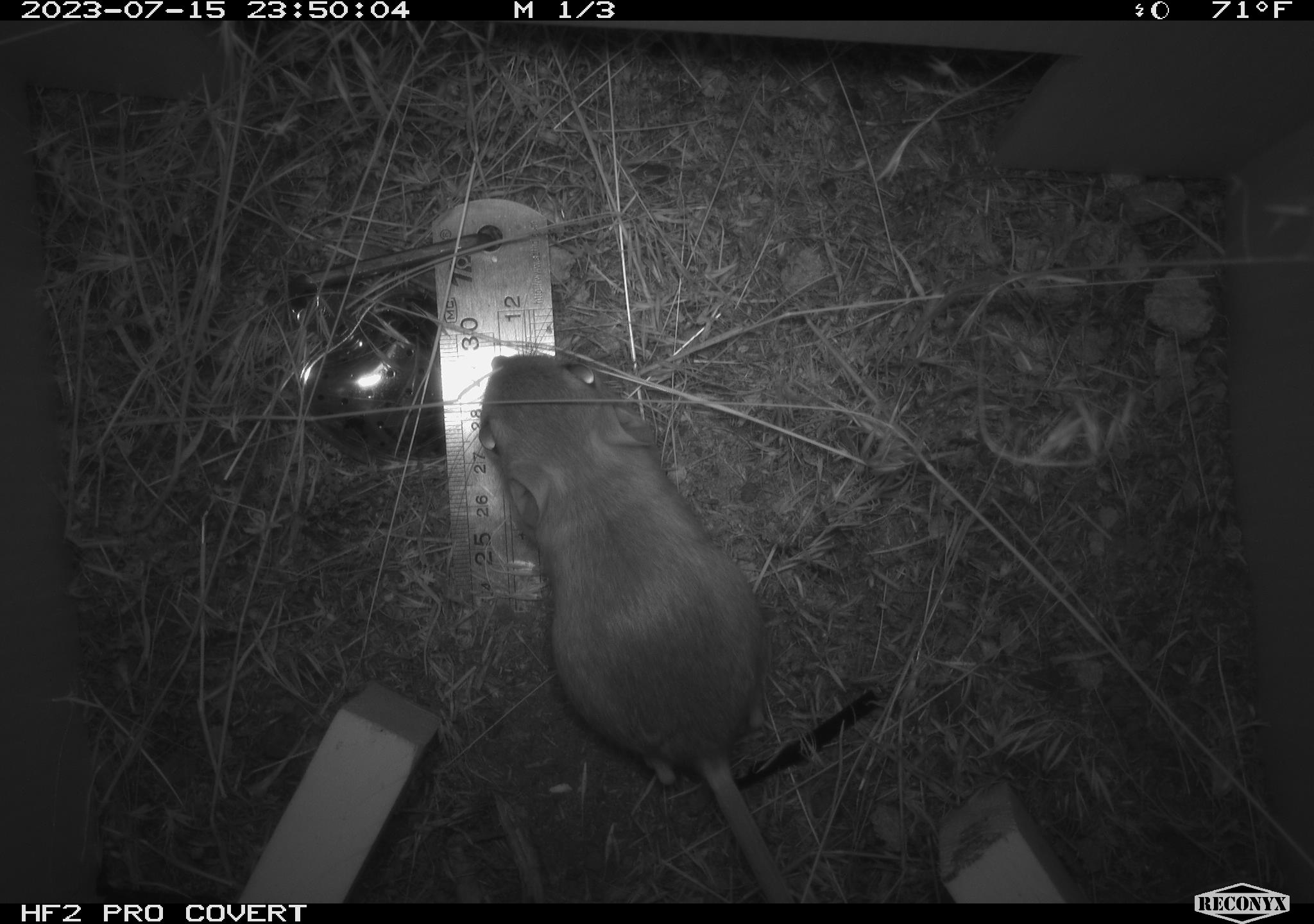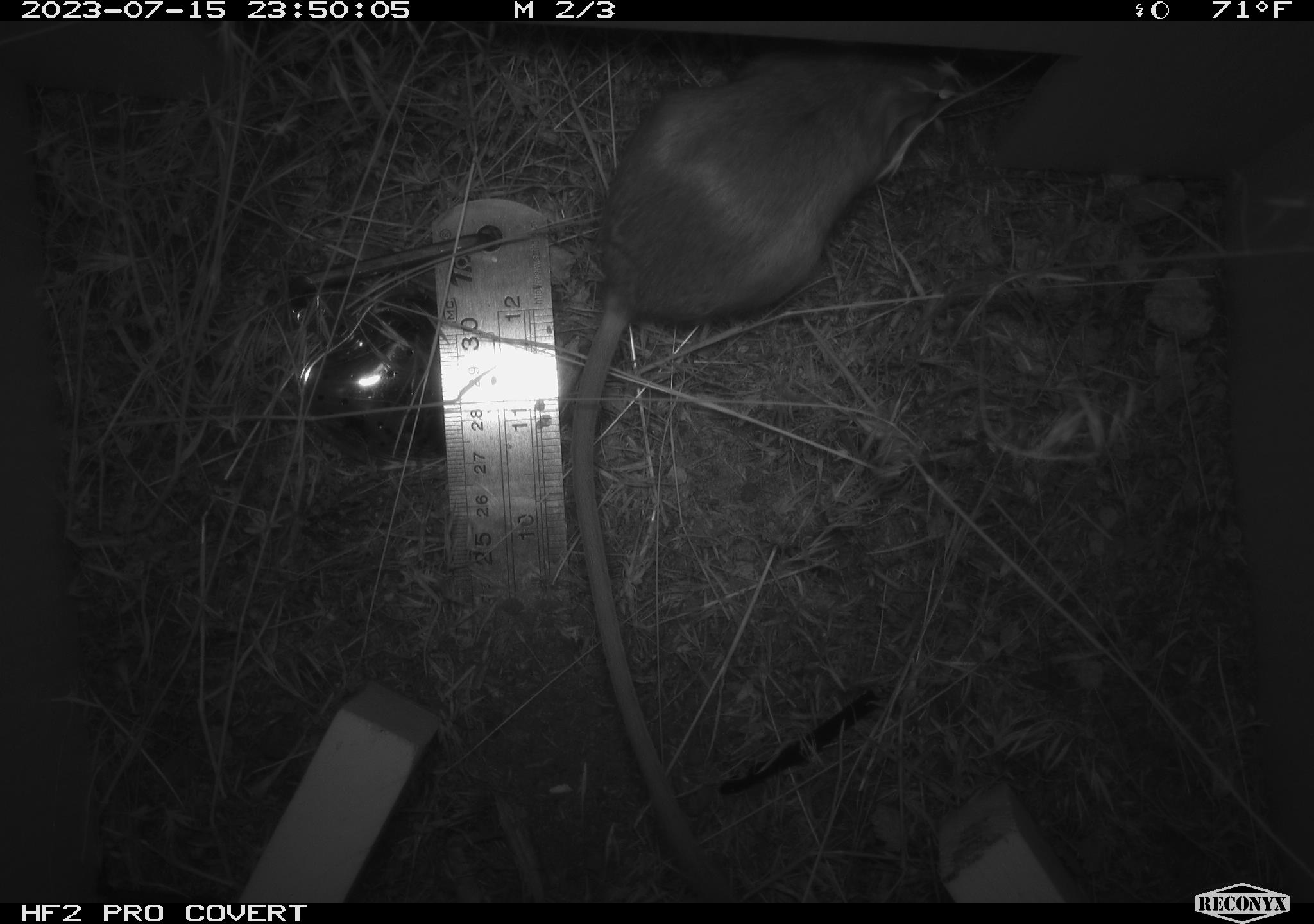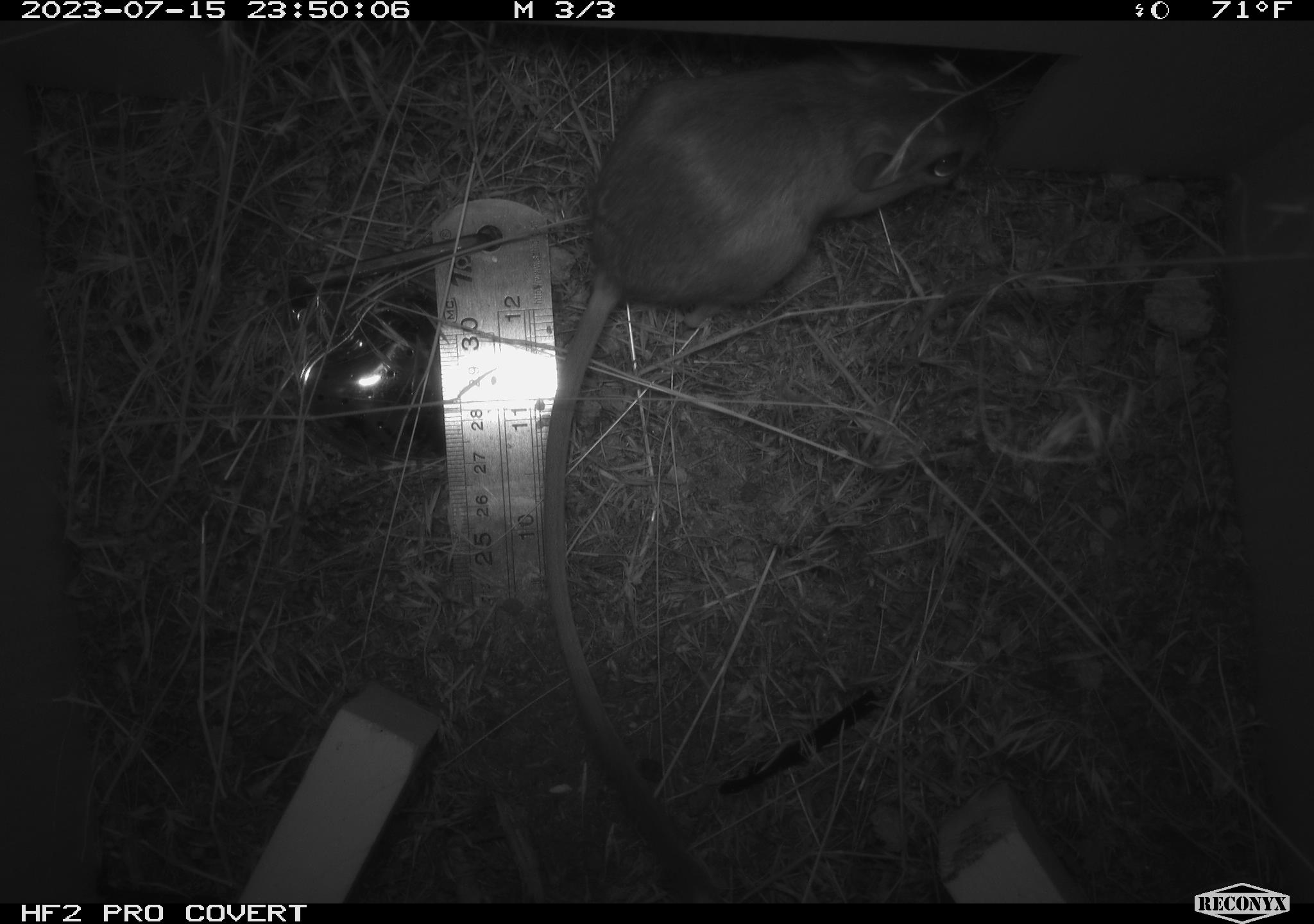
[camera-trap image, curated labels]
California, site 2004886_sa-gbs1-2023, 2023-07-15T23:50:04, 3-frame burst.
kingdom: Animalia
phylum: Chordata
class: Mammalia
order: Rodentia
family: Heteromyidae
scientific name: Heteromyidae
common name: kangaroo rats and pocket mice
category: heteromyidae family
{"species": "heteromyidae family (kangaroo rats and pocket mice) (Heteromyidae)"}